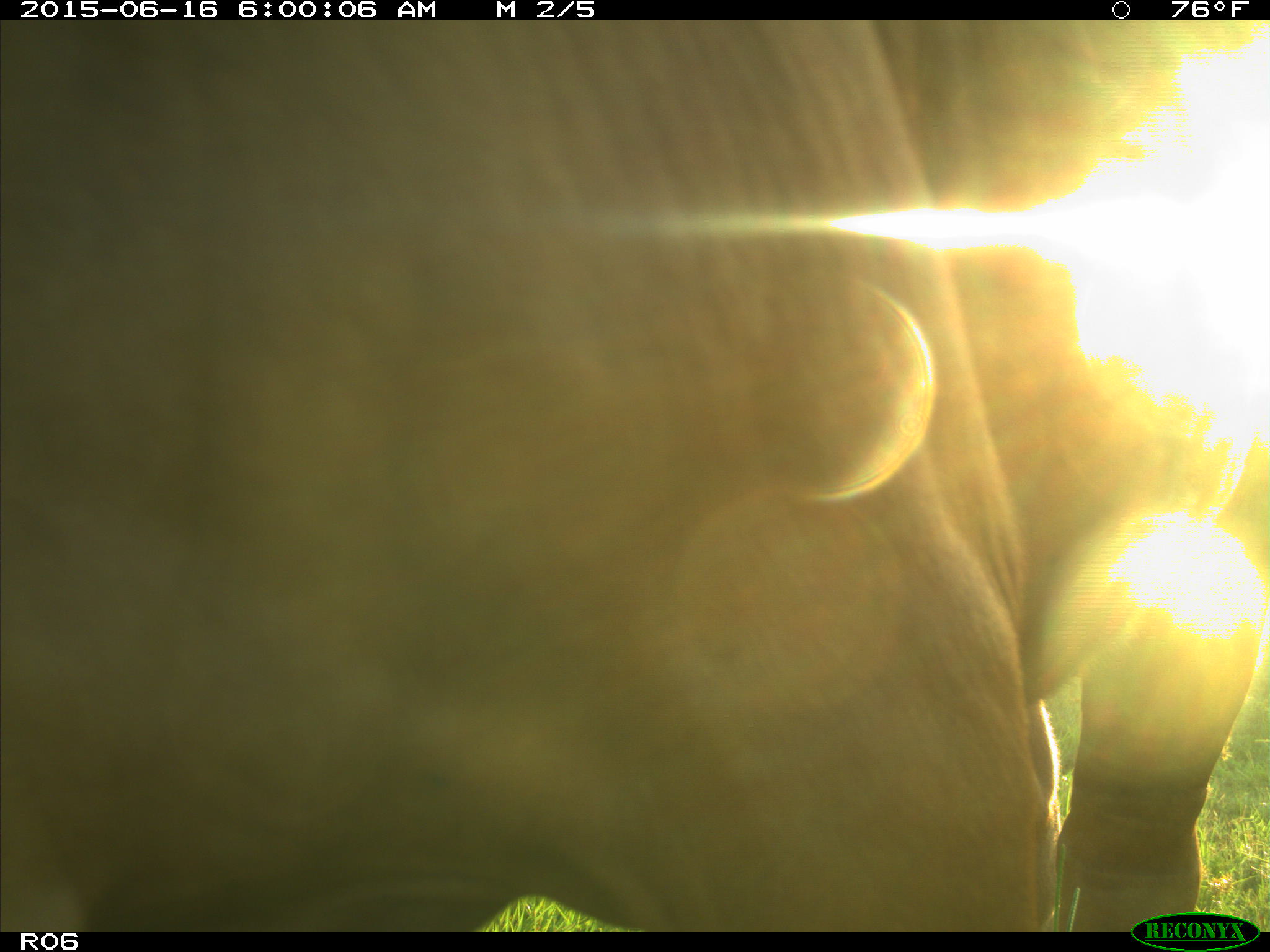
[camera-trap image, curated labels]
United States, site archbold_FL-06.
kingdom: Animalia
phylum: Chordata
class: Mammalia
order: Artiodactyla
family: Bovidae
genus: Bos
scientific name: Bos taurus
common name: domestic cow